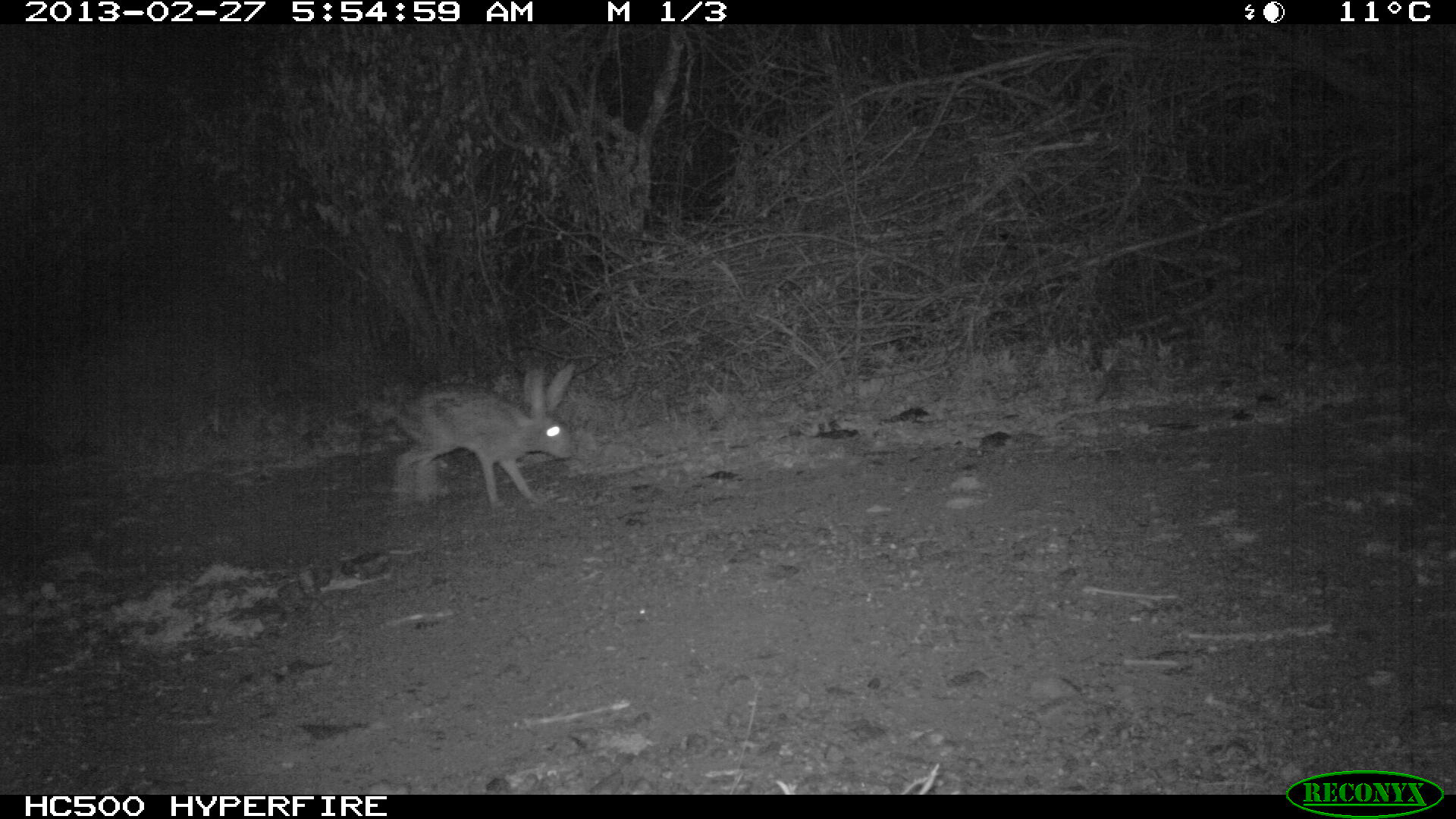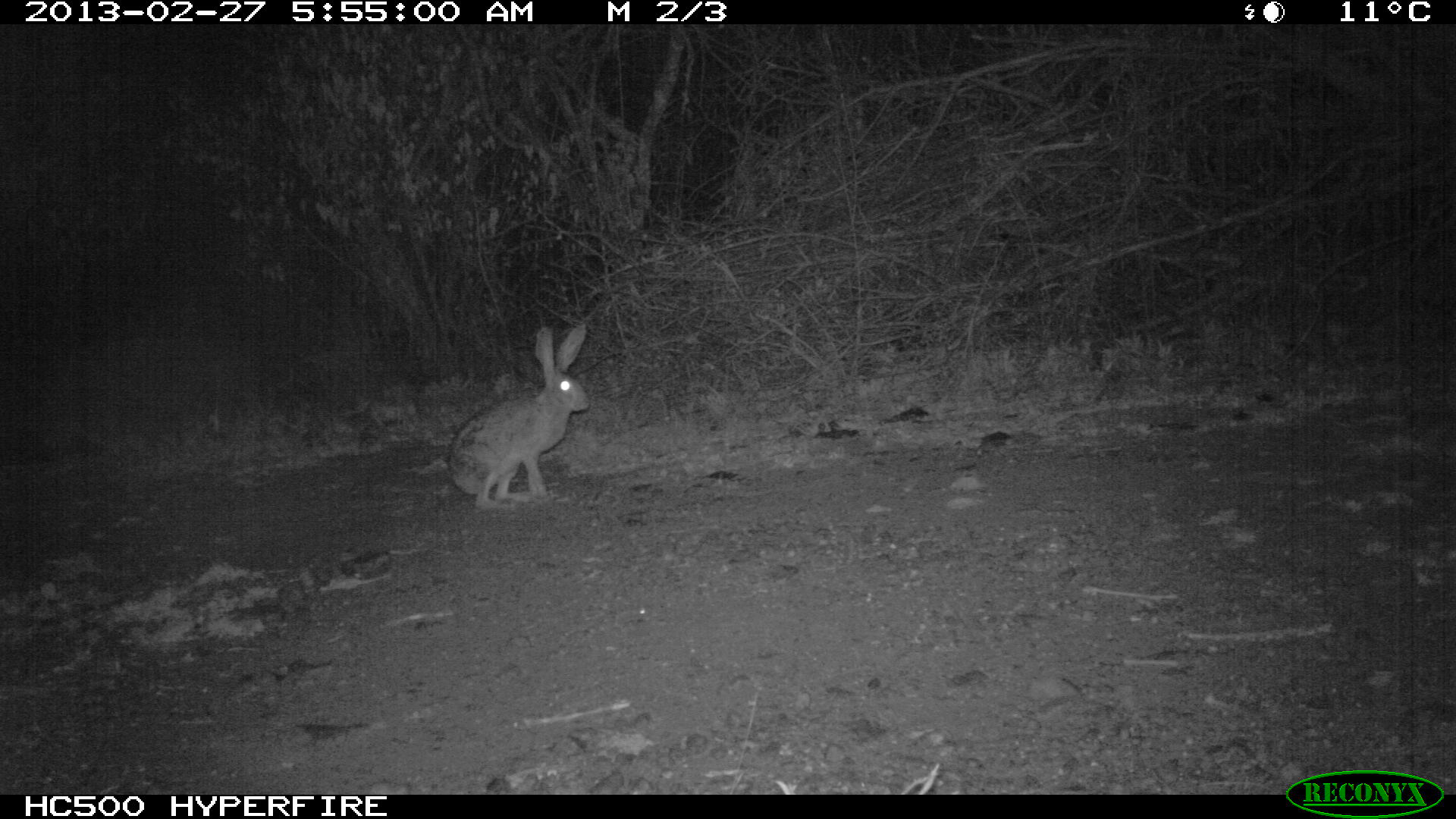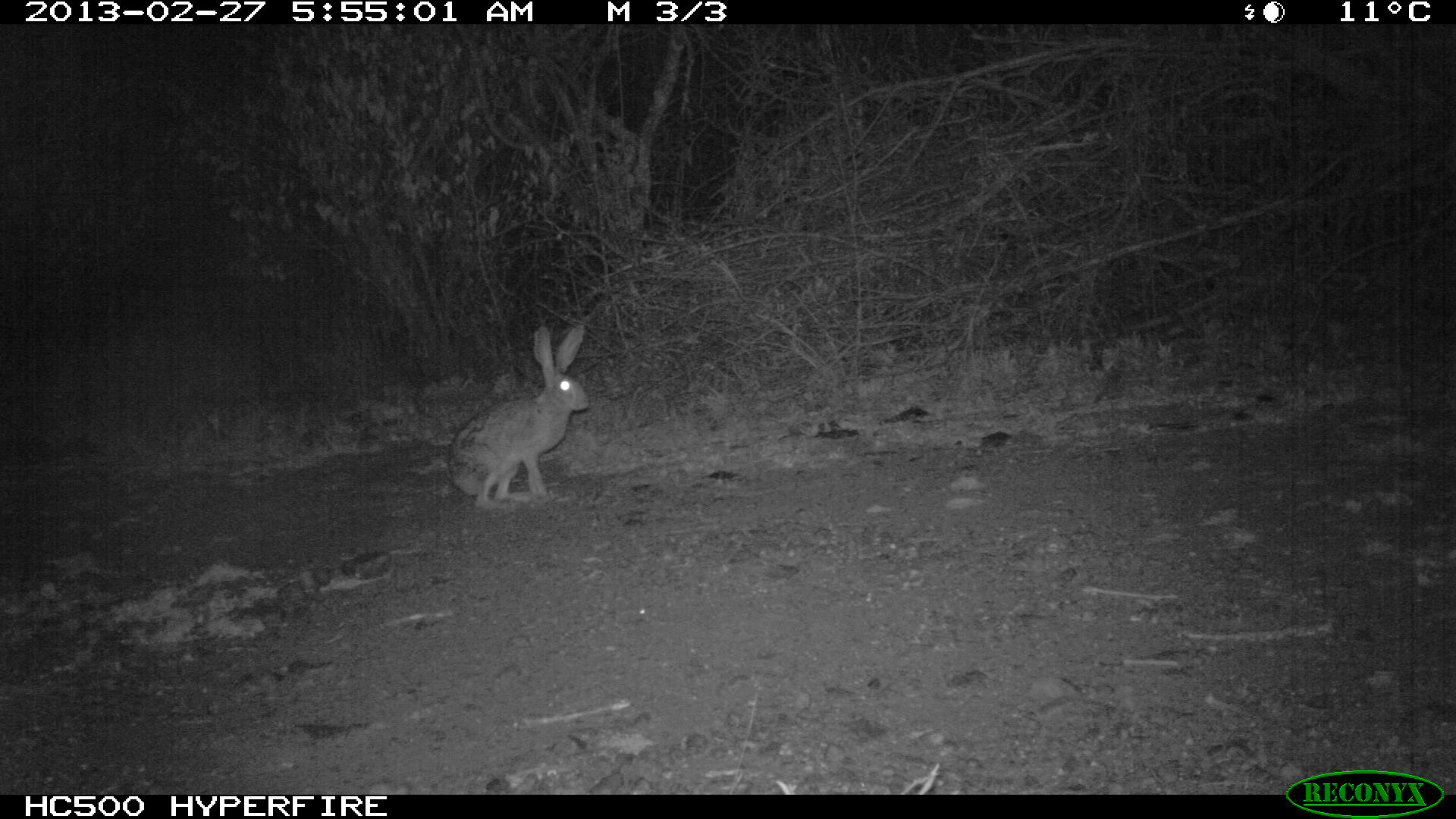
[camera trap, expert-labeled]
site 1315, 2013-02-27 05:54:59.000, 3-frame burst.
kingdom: Animalia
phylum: Chordata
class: Mammalia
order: Lagomorpha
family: Leporidae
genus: Lepus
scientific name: Lepus saxatilis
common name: scrub hare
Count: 1.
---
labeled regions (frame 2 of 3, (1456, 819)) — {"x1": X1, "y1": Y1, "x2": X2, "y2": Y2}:
lepus saxatilis: {"x1": 445, "y1": 319, "x2": 588, "y2": 509}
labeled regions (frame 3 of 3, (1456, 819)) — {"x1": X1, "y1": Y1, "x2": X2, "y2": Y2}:
lepus saxatilis: {"x1": 451, "y1": 319, "x2": 588, "y2": 508}